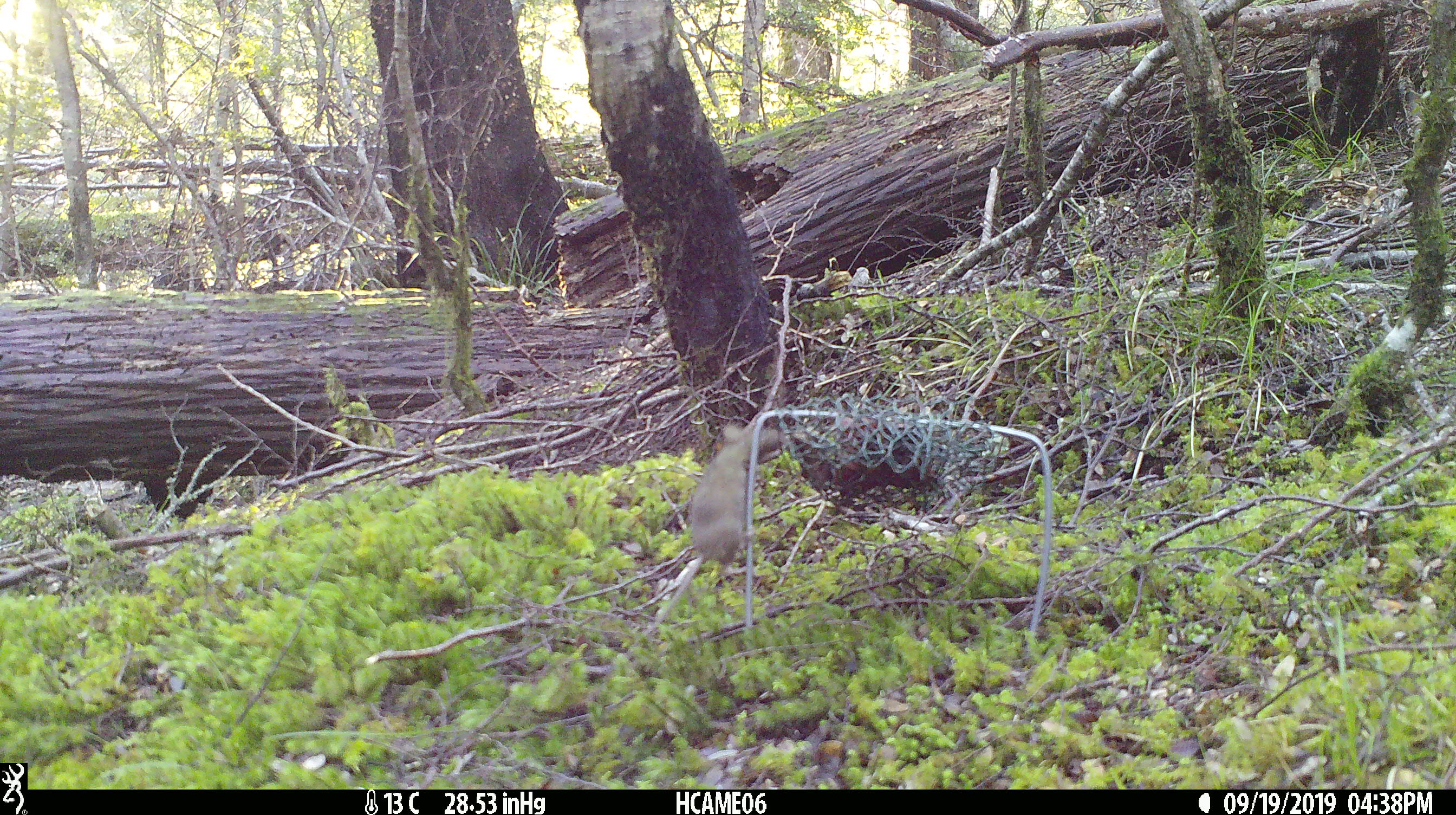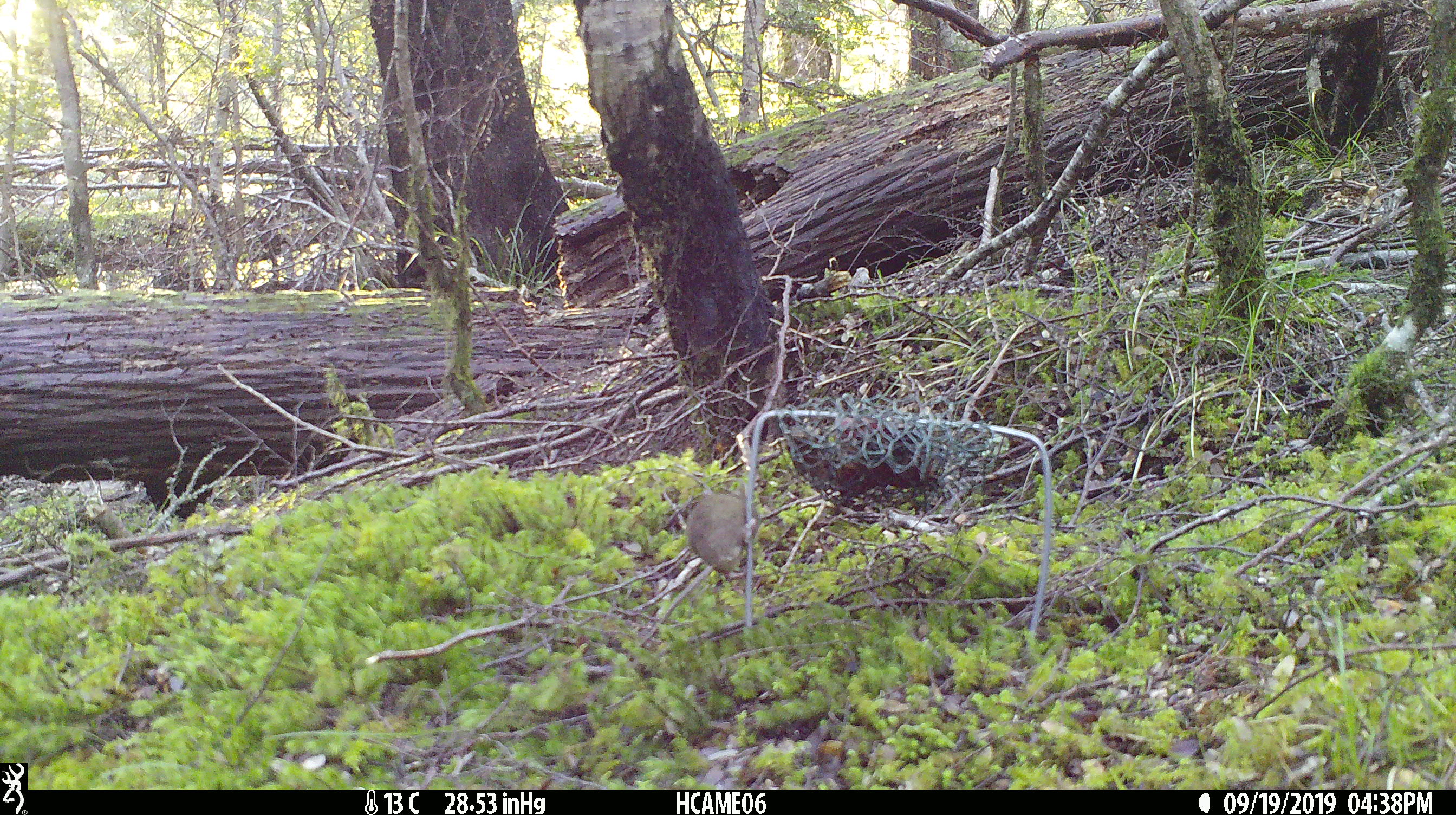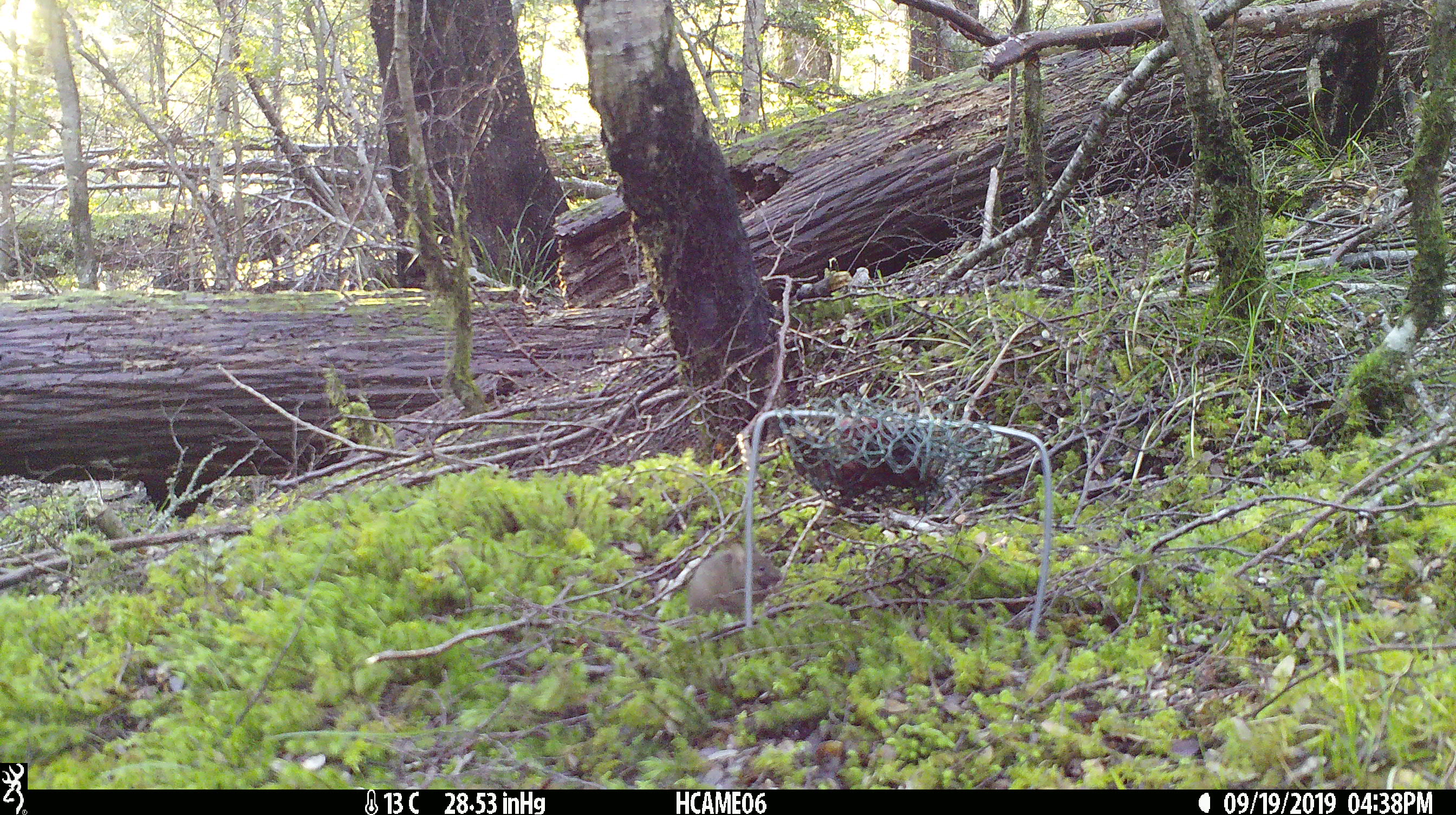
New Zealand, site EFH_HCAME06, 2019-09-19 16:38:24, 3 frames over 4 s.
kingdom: Animalia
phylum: Chordata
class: Mammalia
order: Rodentia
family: Muridae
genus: Mus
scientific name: Mus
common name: mouse